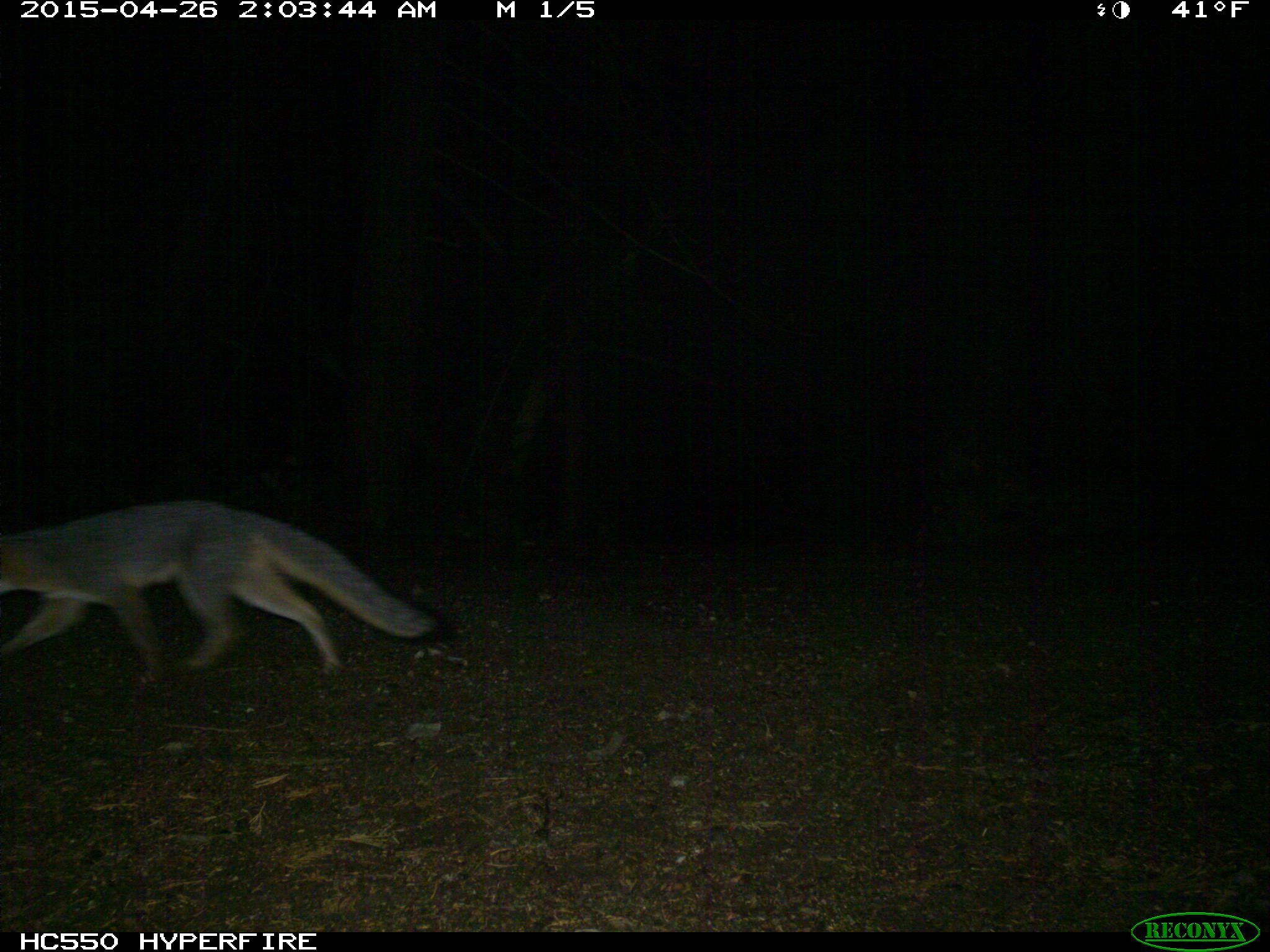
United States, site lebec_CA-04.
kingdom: Animalia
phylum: Chordata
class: Mammalia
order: Carnivora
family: Canidae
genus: Urocyon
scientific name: Urocyon cinereoargenteus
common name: gray fox